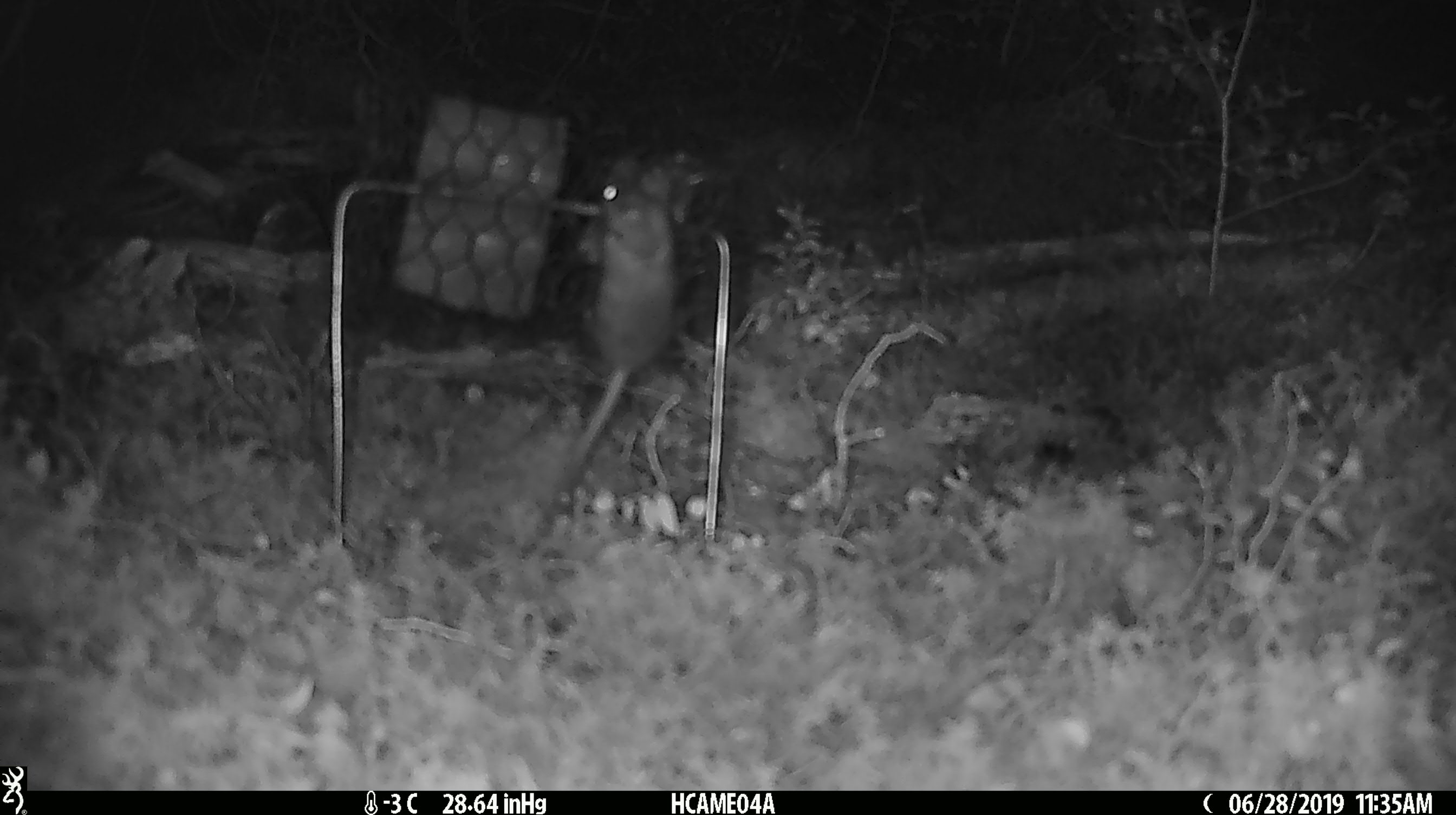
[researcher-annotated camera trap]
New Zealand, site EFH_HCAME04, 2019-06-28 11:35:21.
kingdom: Animalia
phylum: Chordata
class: Mammalia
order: Rodentia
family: Muridae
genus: Mus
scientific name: Mus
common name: mouse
Mouse (Mus).